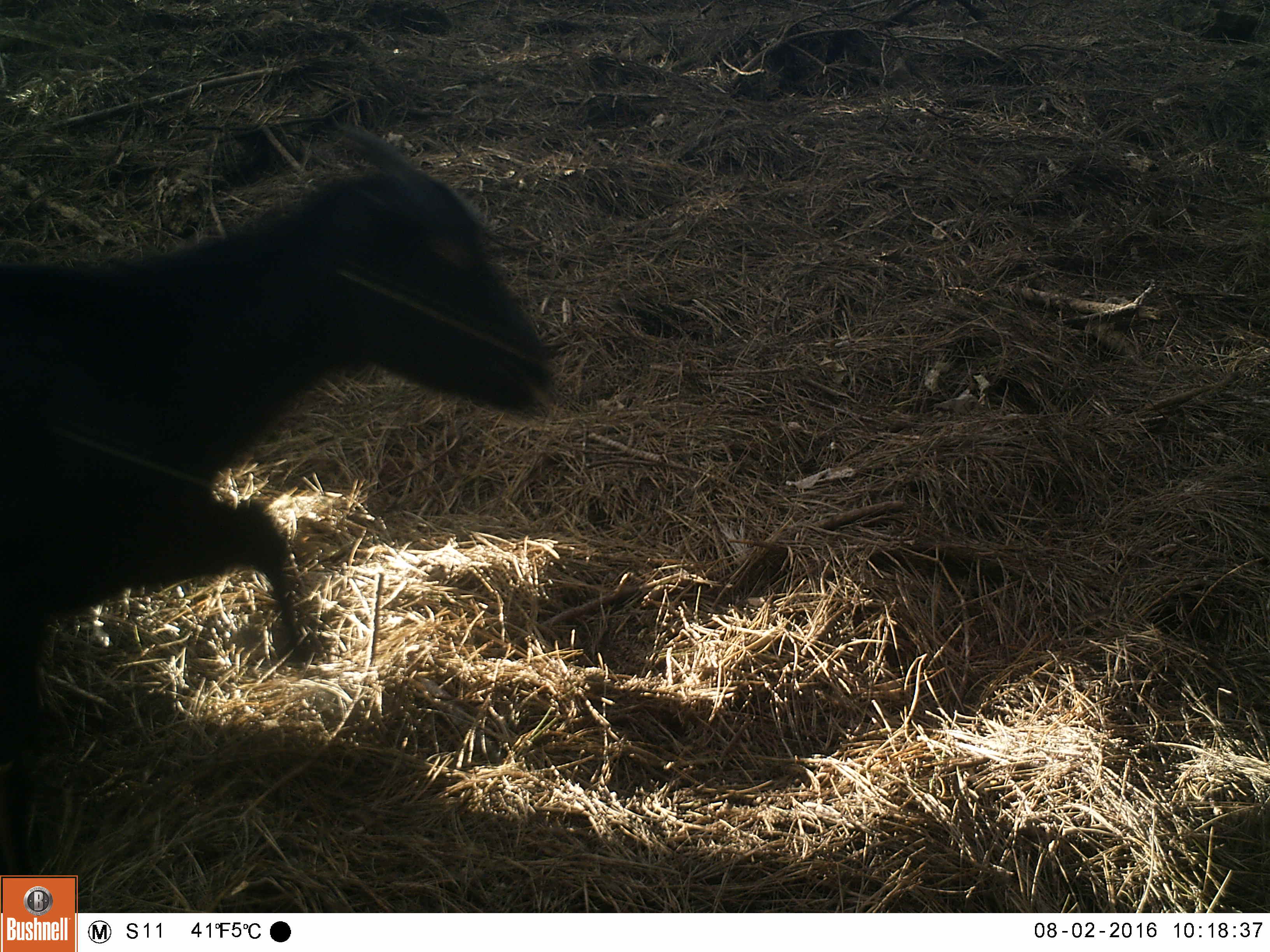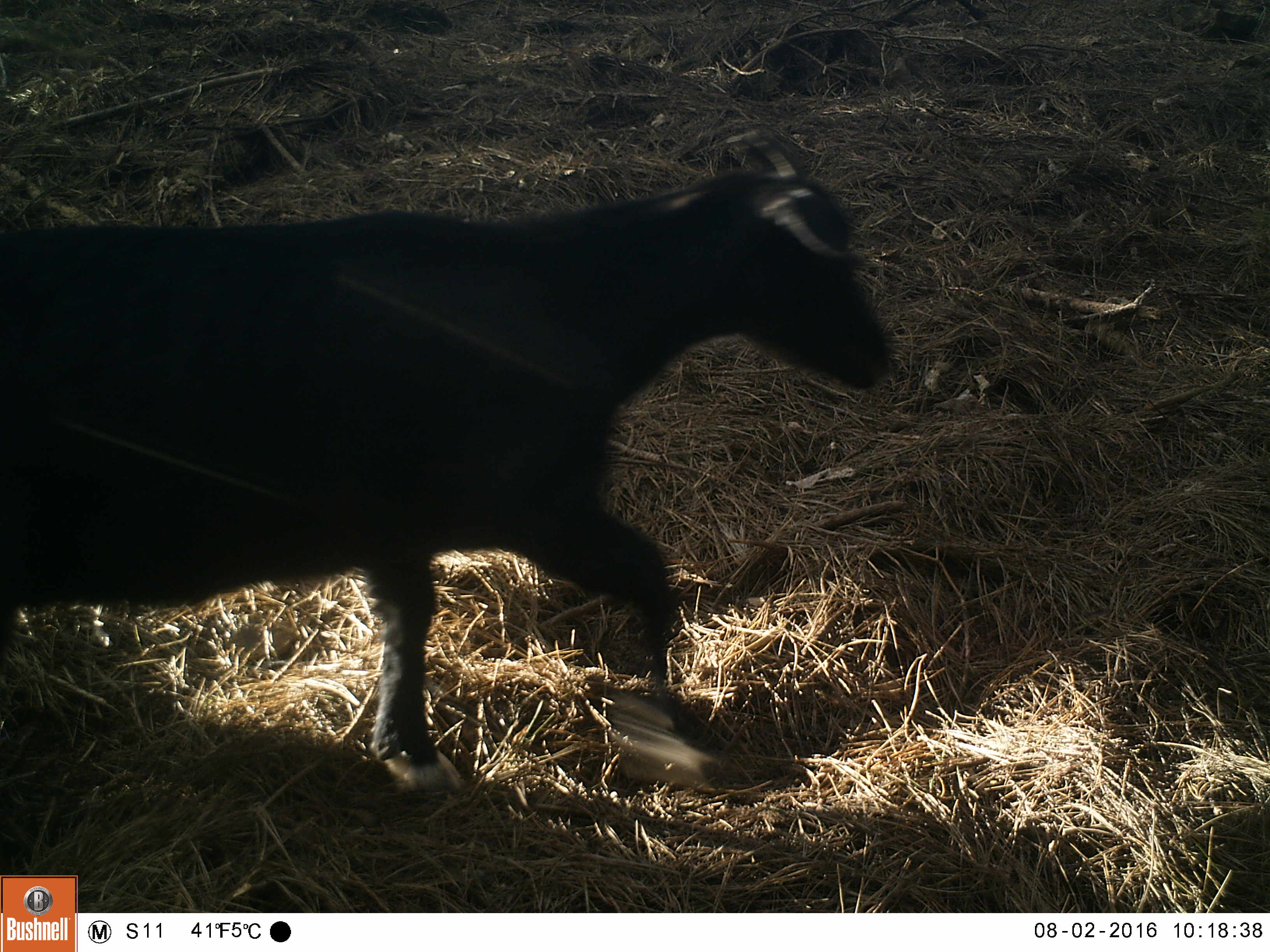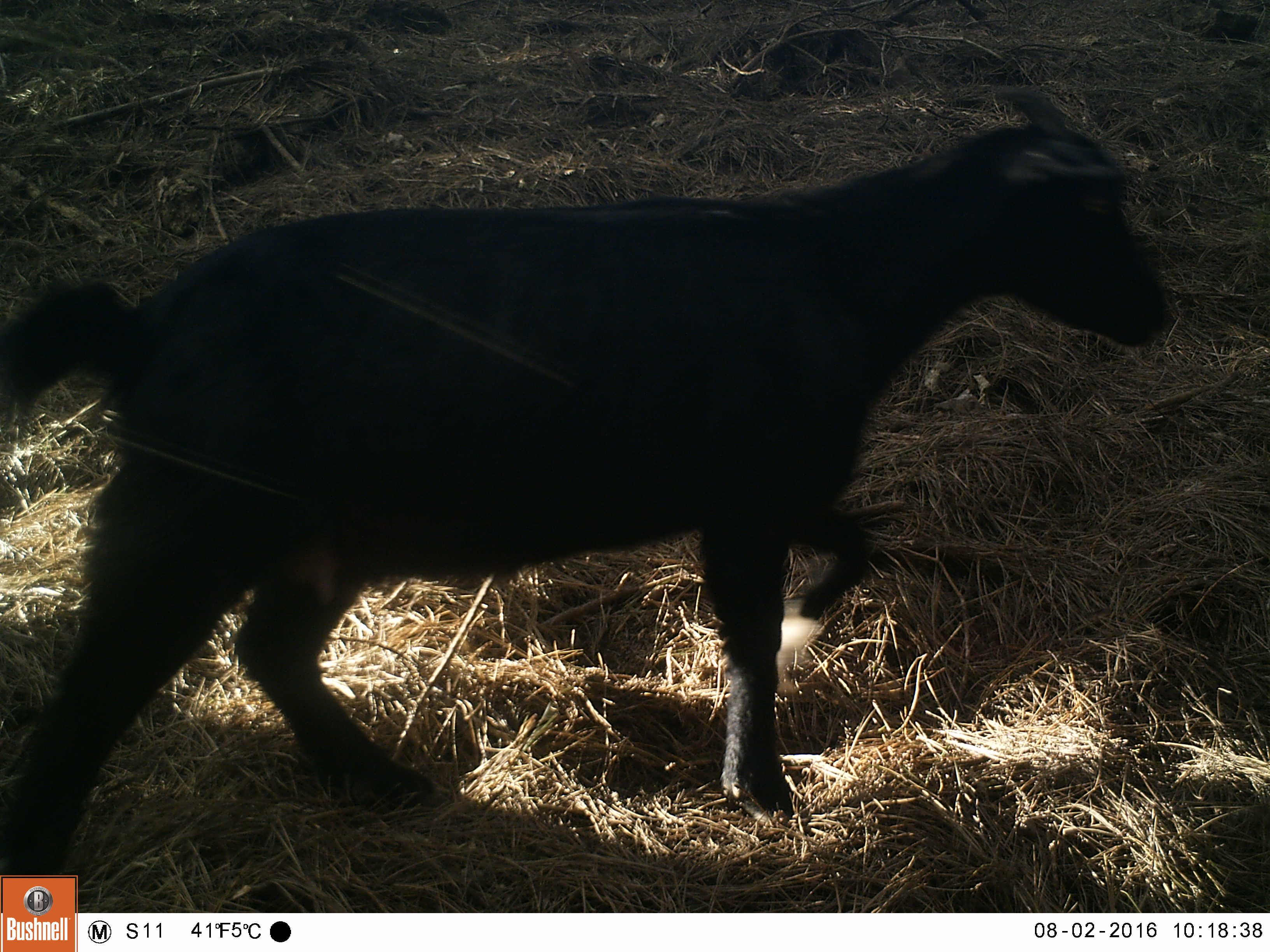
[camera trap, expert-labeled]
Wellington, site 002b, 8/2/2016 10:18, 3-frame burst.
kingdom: Animalia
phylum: Chordata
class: Mammalia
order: Artiodactyla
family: Bovidae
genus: Capra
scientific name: Capra hircus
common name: goat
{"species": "goat (Capra hircus)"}